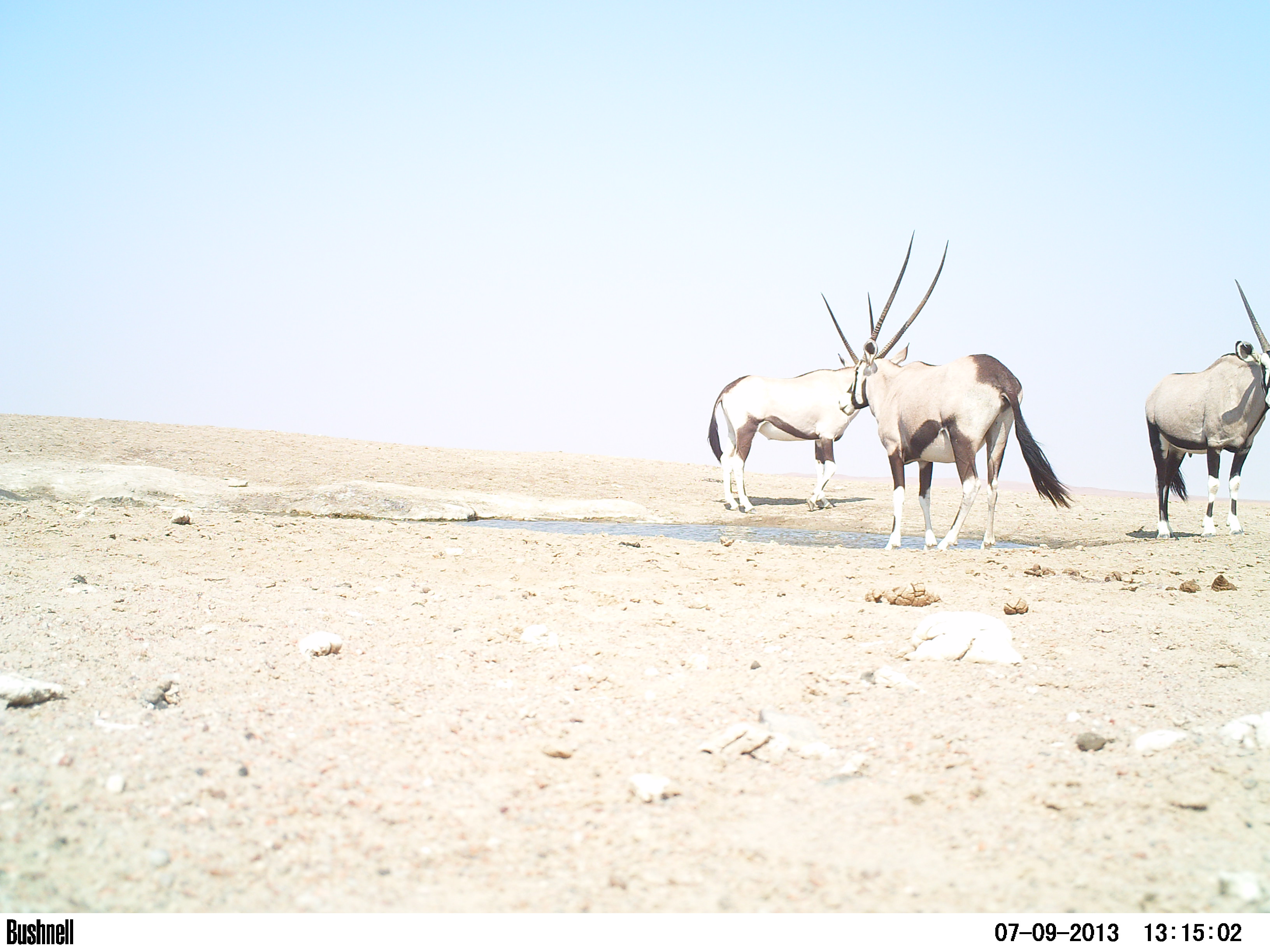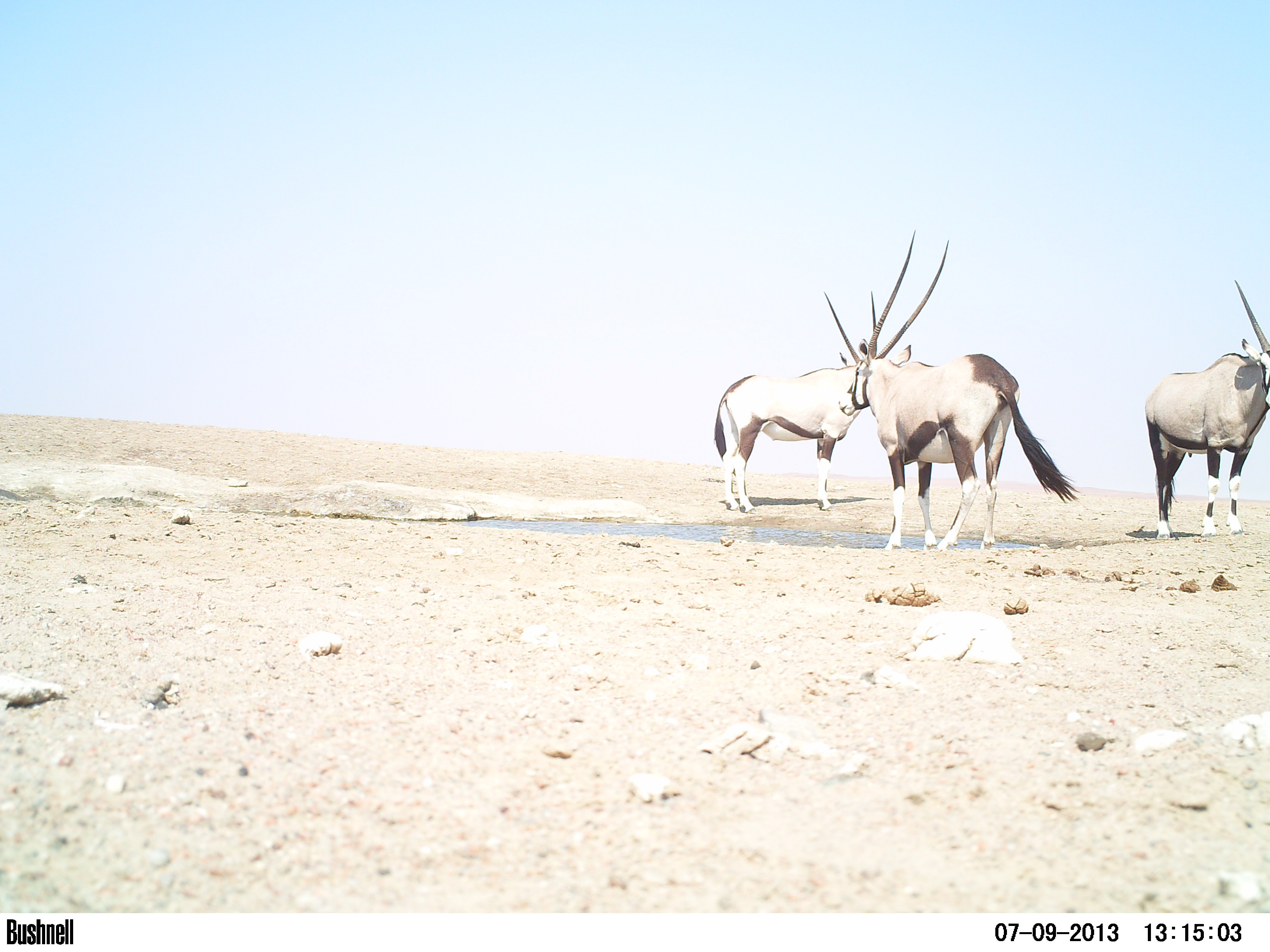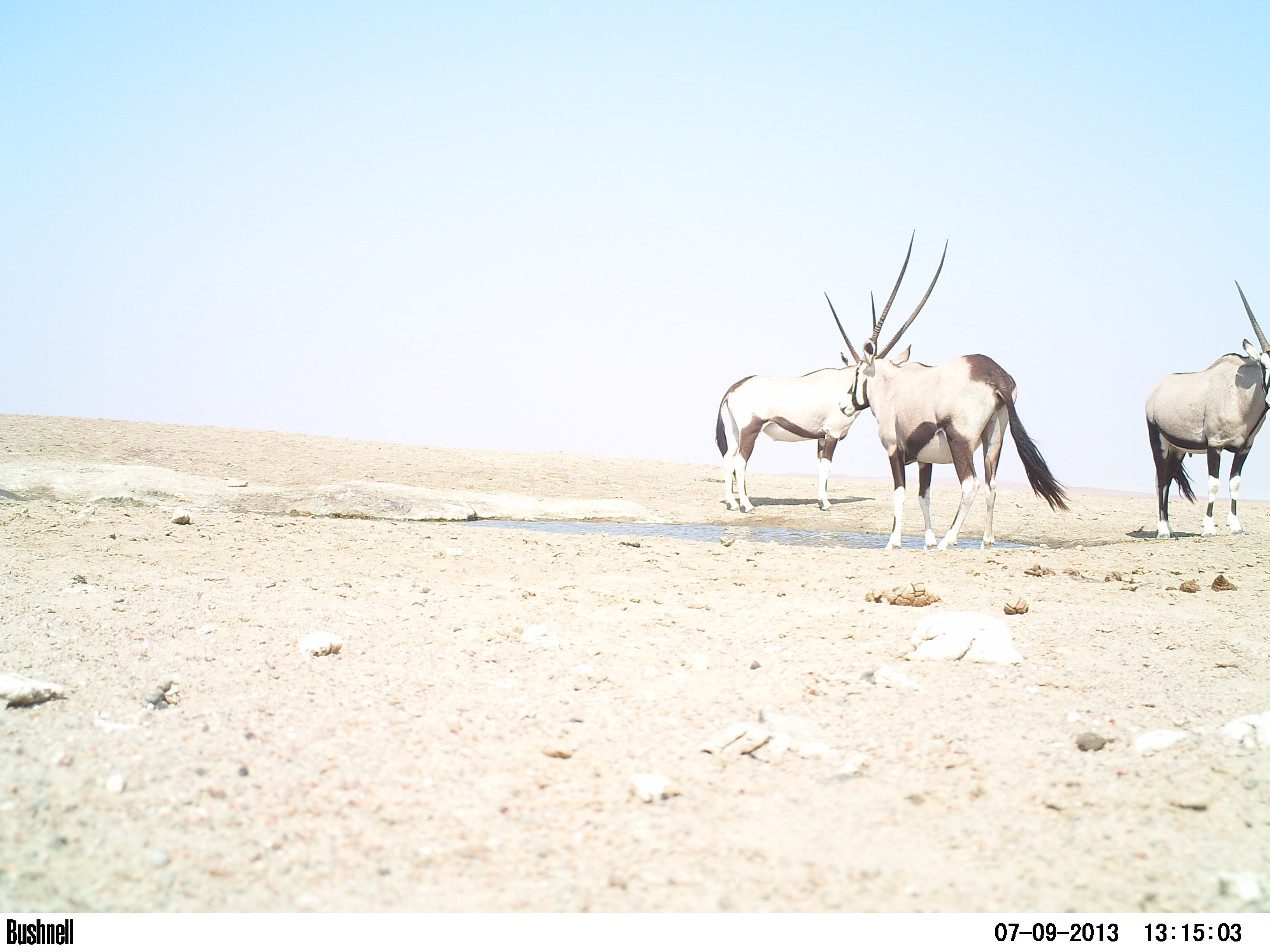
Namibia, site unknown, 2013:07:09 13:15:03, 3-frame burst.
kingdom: Animalia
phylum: Chordata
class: Mammalia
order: Artiodactyla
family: Bovidae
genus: Oryx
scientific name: Oryx gazella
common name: gemsbok